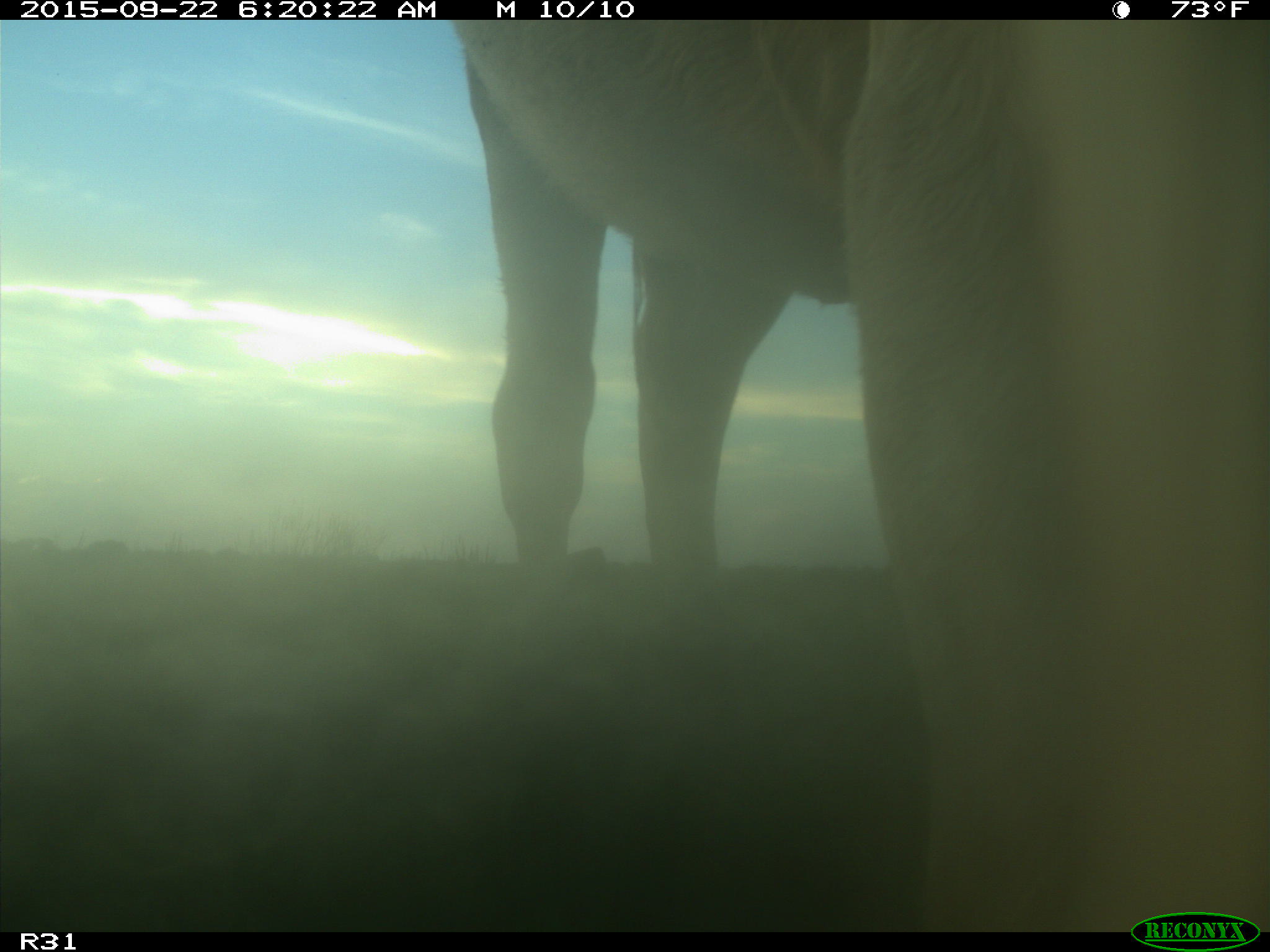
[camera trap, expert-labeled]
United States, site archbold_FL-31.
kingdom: Animalia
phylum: Chordata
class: Mammalia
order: Artiodactyla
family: Bovidae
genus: Bos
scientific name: Bos taurus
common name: domestic cow